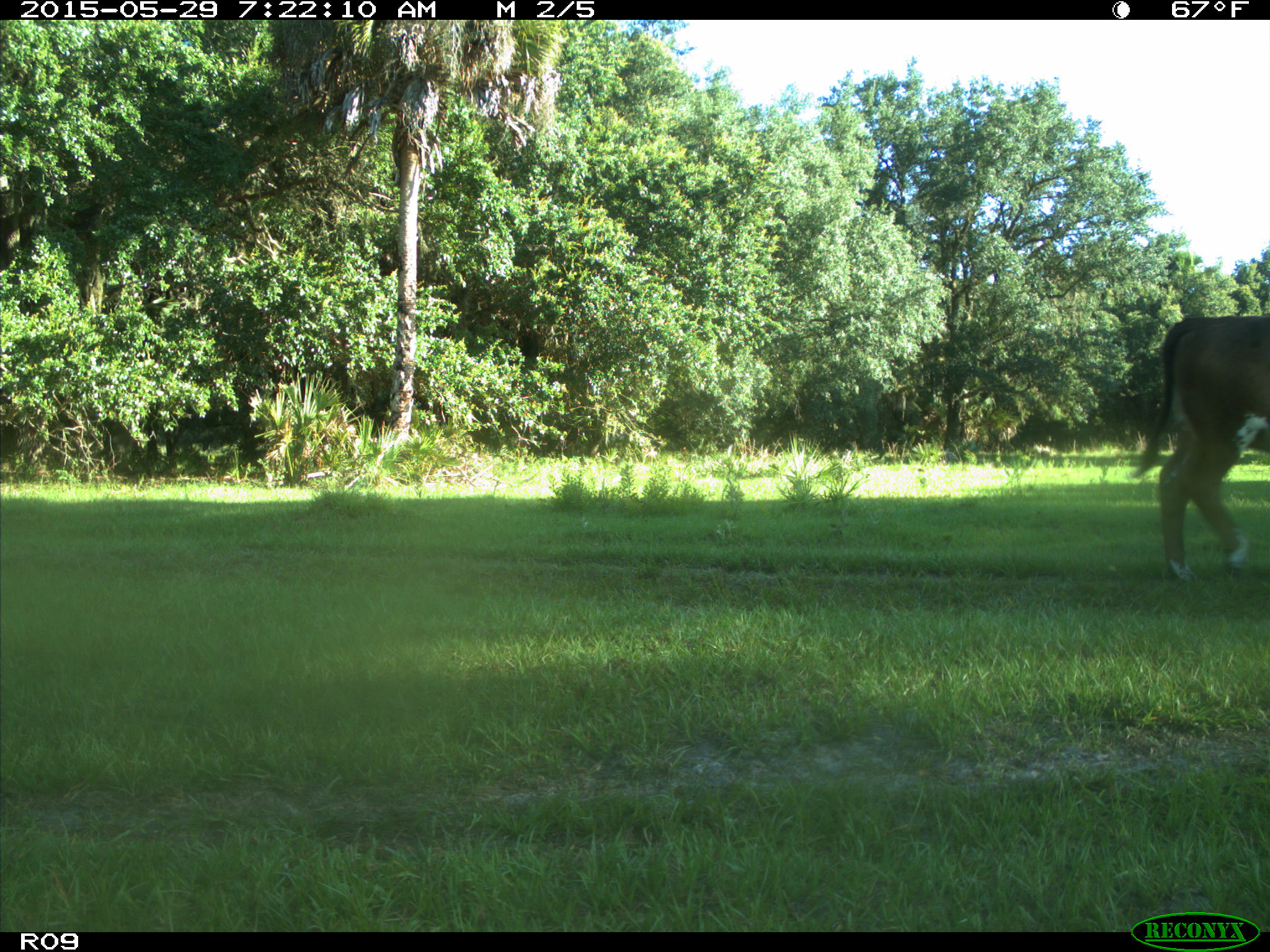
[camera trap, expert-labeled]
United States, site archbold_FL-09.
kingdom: Animalia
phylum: Chordata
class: Mammalia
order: Artiodactyla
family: Bovidae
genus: Bos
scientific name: Bos taurus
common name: domestic cow